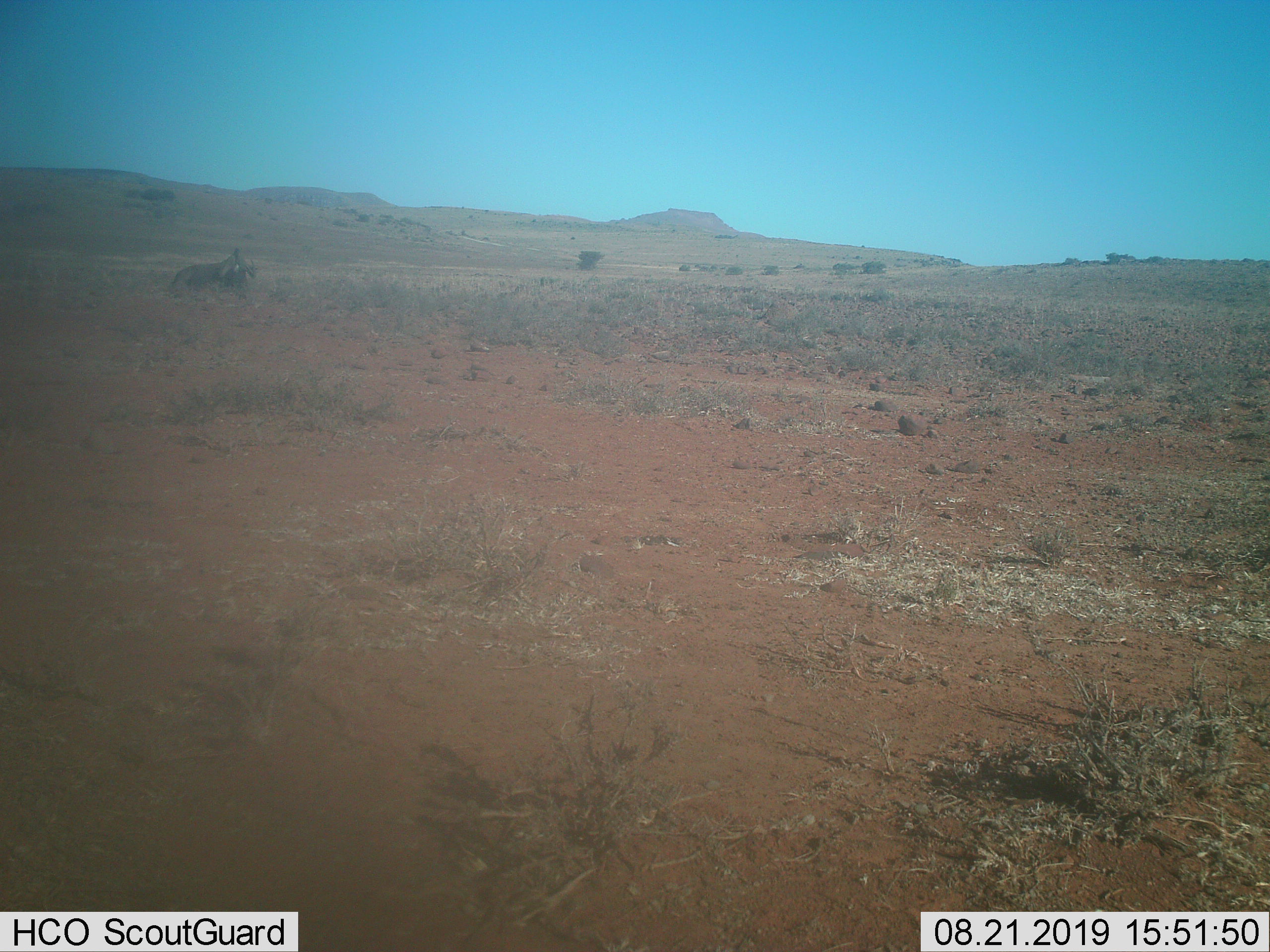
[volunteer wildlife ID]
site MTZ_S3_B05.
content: unidentified animal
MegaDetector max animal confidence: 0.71